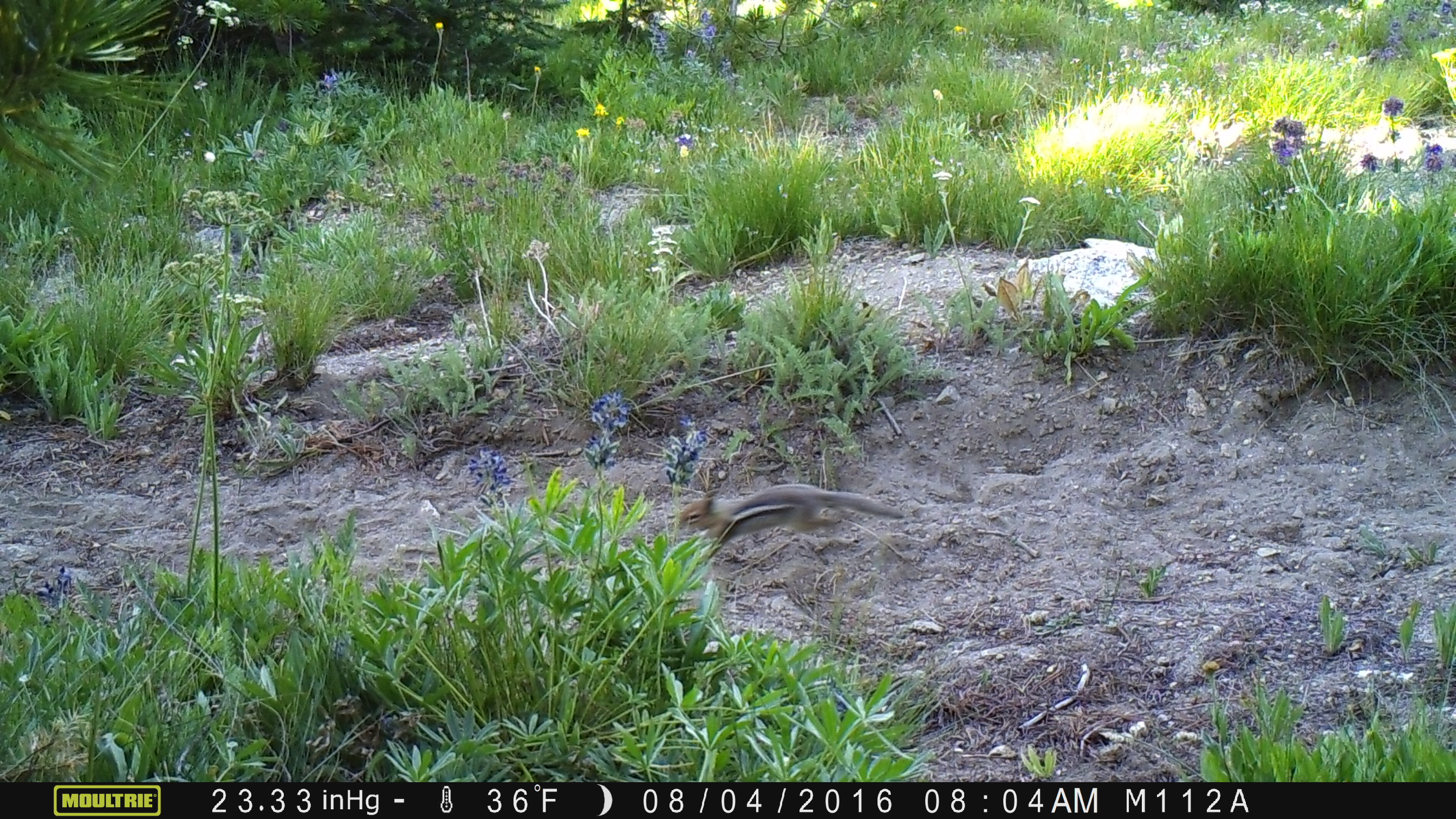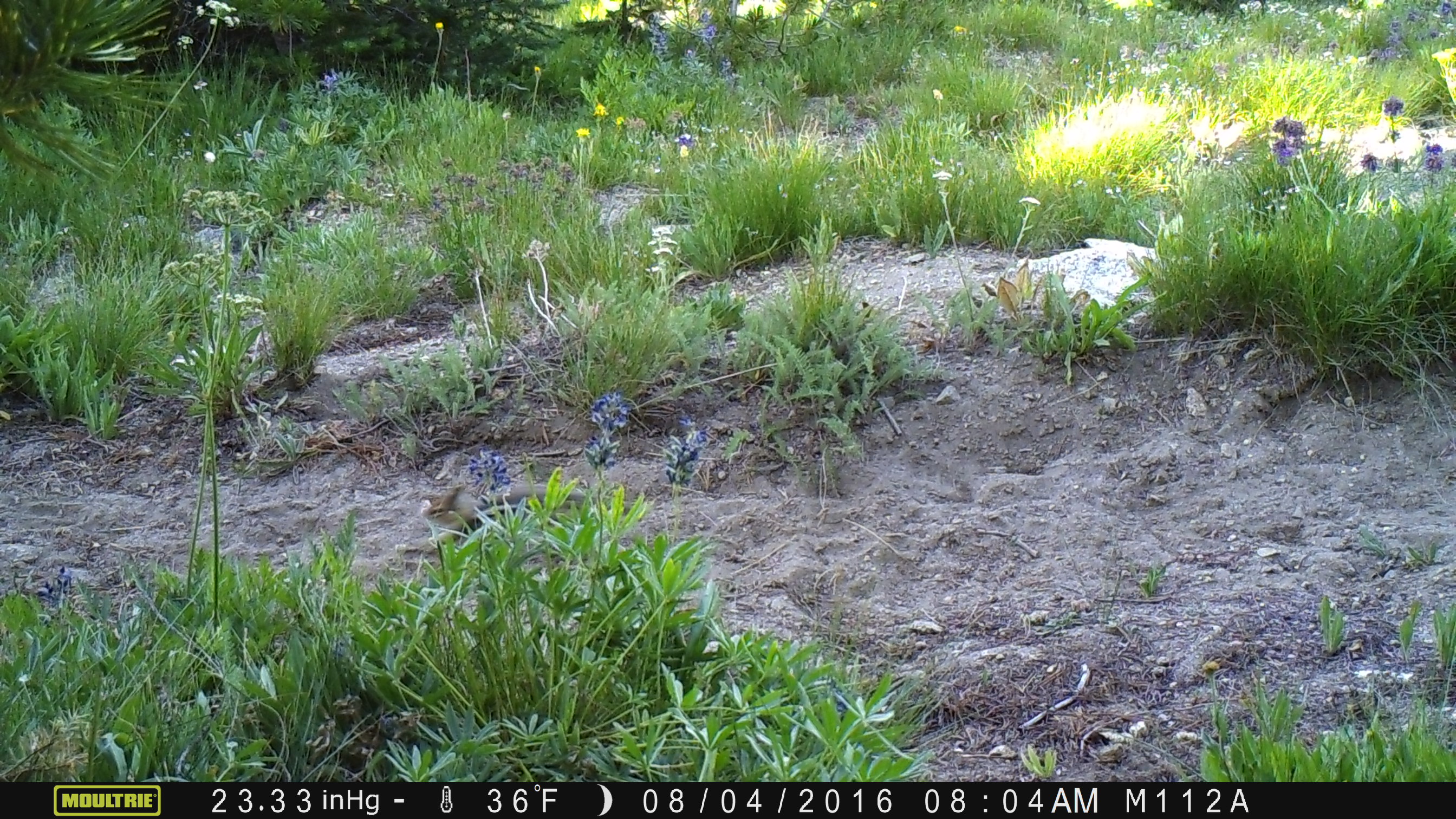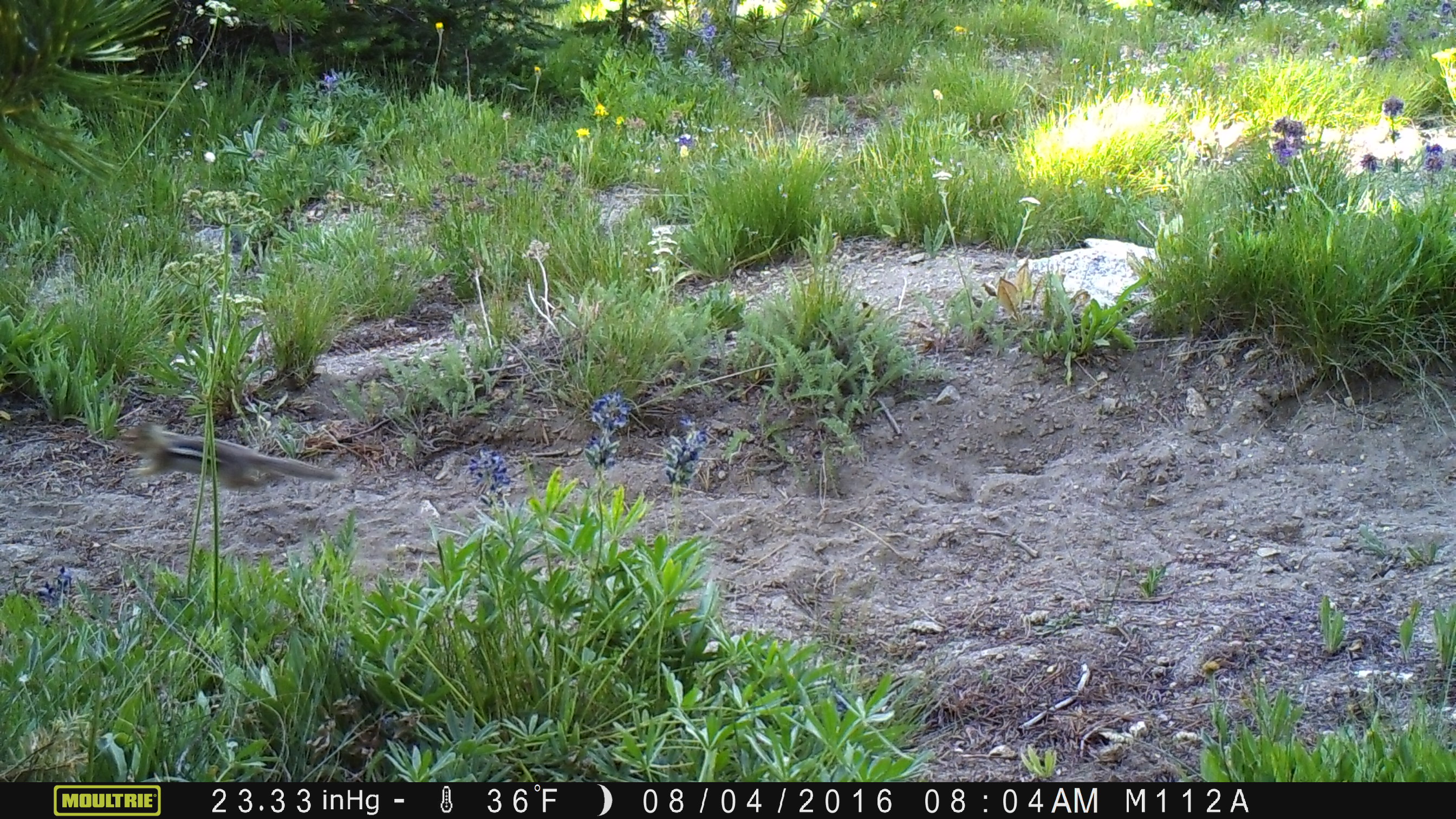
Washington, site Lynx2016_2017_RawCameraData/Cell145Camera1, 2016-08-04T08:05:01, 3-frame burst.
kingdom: Animalia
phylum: Chordata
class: Mammalia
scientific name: Mammalia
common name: small mammal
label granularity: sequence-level